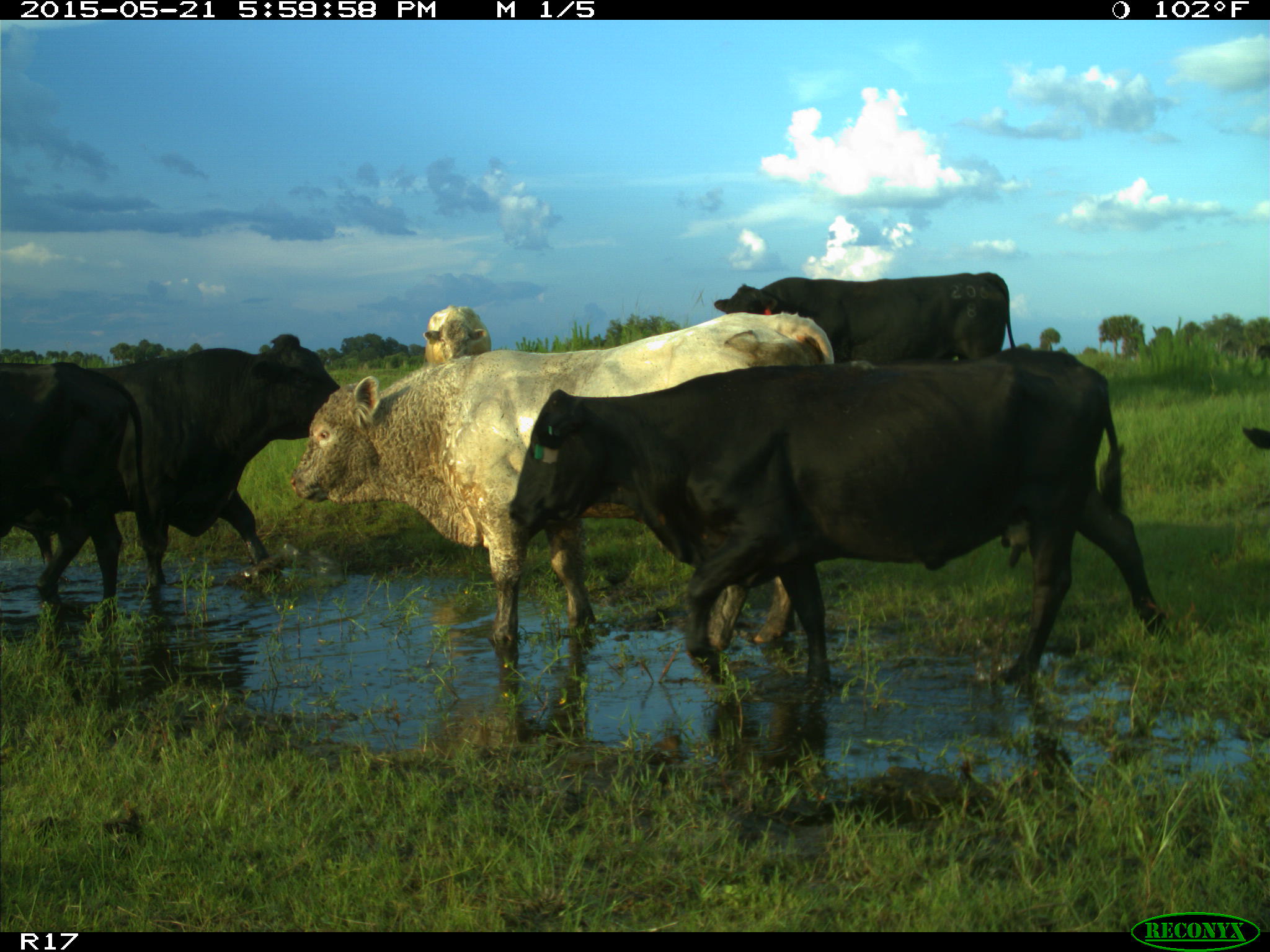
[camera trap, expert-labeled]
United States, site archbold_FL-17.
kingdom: Animalia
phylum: Chordata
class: Mammalia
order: Artiodactyla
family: Bovidae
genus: Bos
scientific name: Bos taurus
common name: domestic cow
Bos taurus (domestic cow).